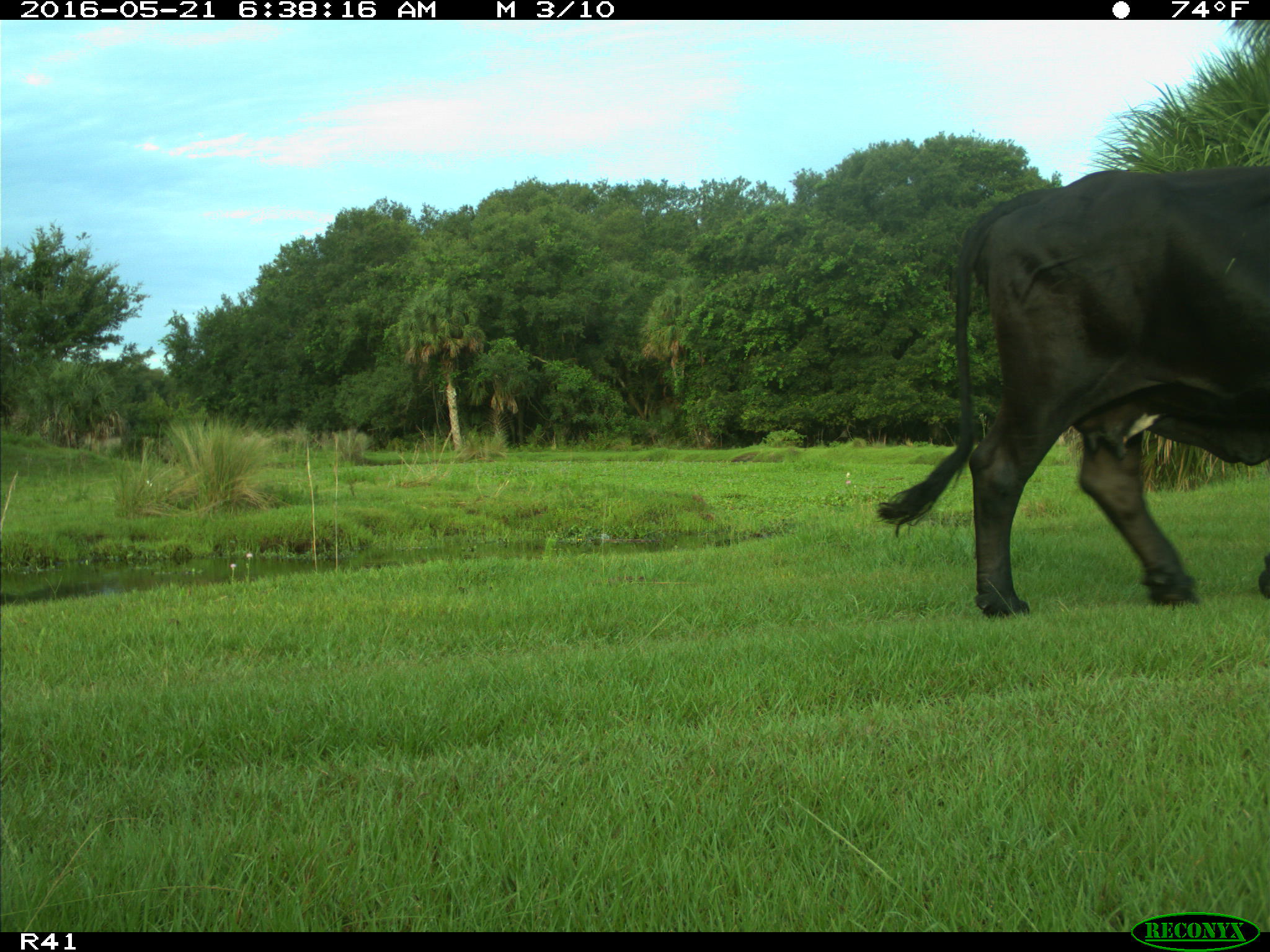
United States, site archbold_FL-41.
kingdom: Animalia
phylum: Chordata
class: Mammalia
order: Artiodactyla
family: Bovidae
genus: Bos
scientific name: Bos taurus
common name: domestic cow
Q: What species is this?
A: Bos taurus (domestic cow).